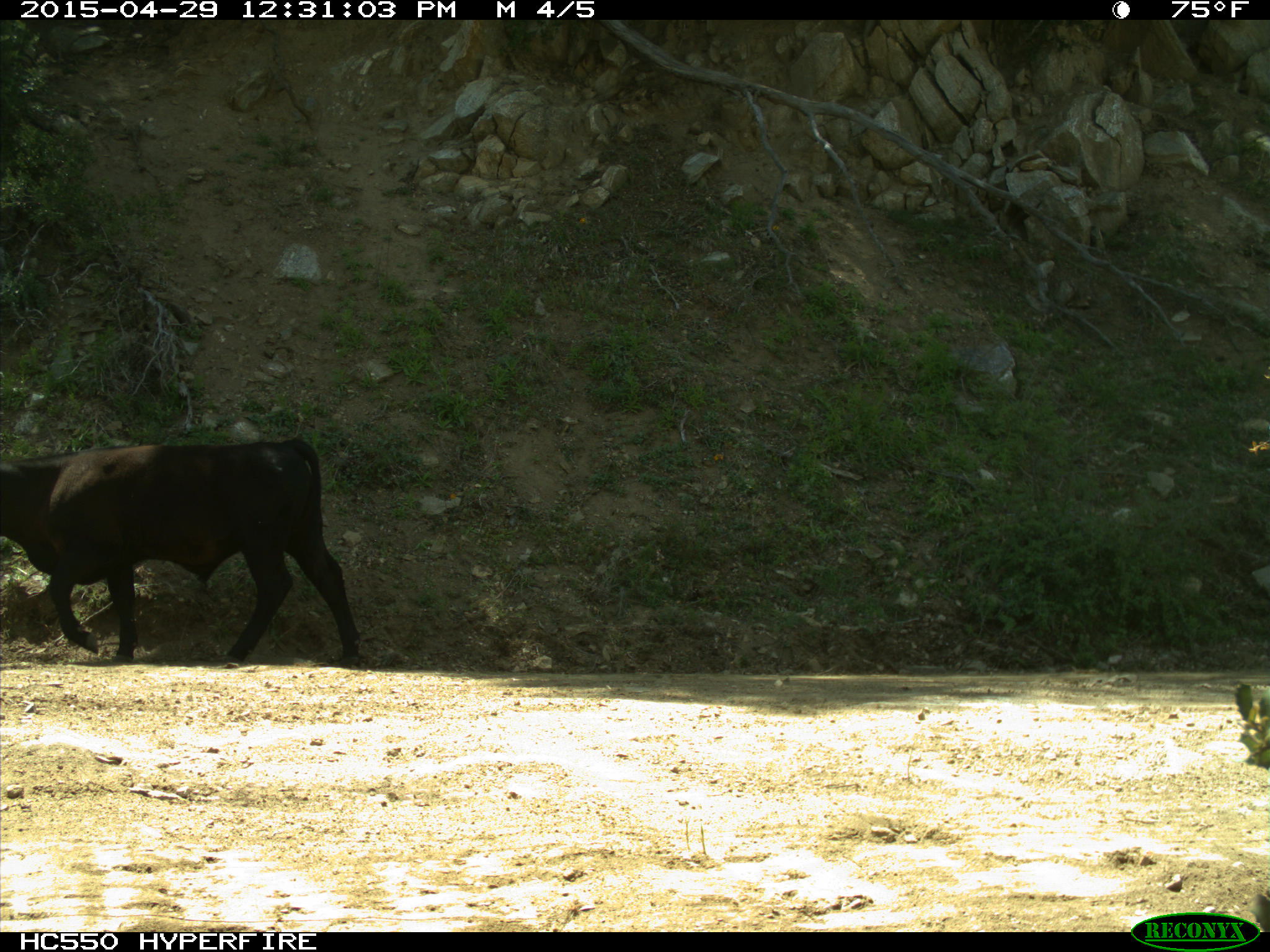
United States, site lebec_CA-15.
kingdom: Animalia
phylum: Chordata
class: Mammalia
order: Artiodactyla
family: Bovidae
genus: Bos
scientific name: Bos taurus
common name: domestic cow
Bos taurus (domestic cow).